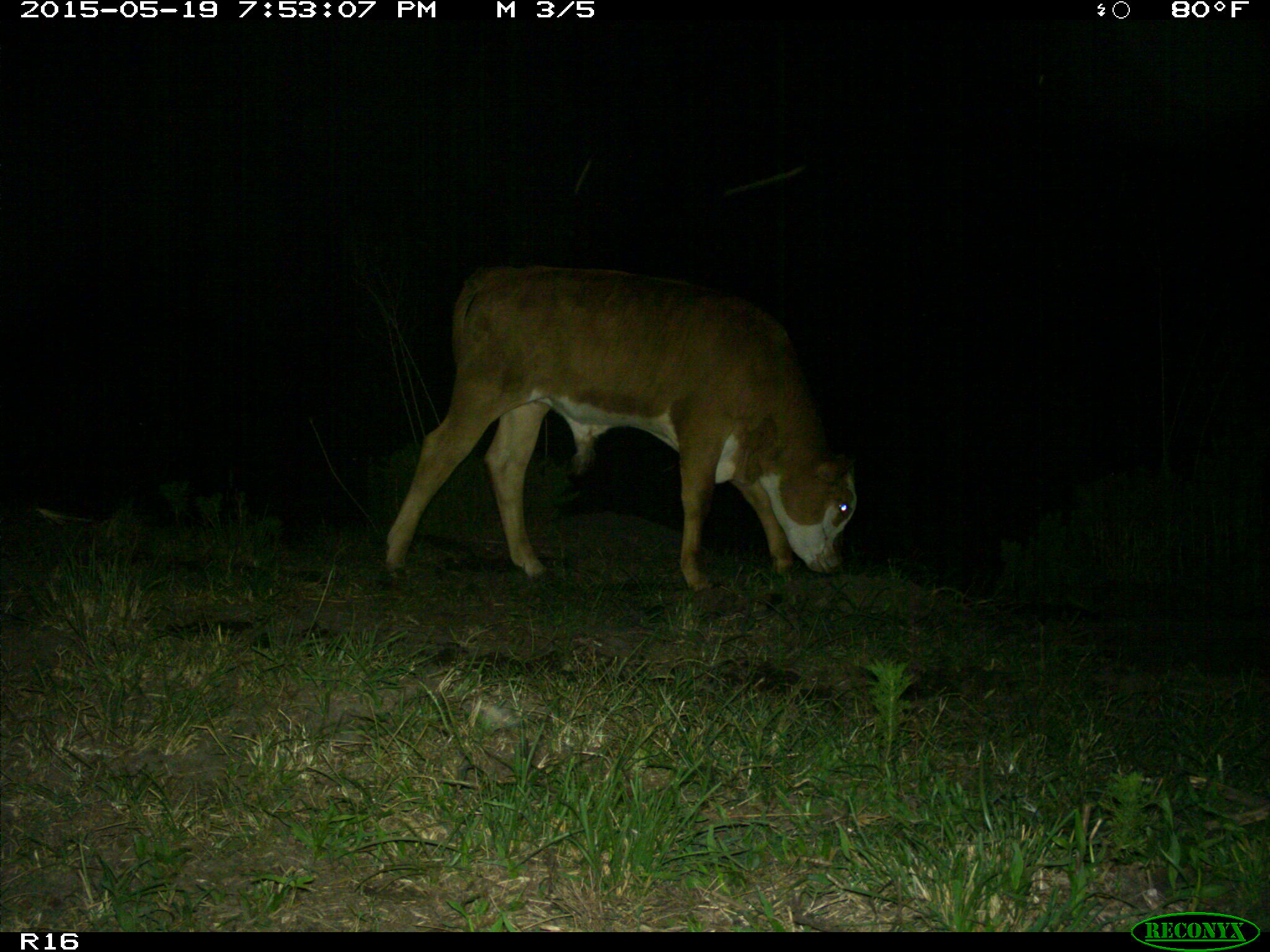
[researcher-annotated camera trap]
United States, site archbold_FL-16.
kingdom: Animalia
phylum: Chordata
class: Mammalia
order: Artiodactyla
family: Bovidae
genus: Bos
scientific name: Bos taurus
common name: domestic cow